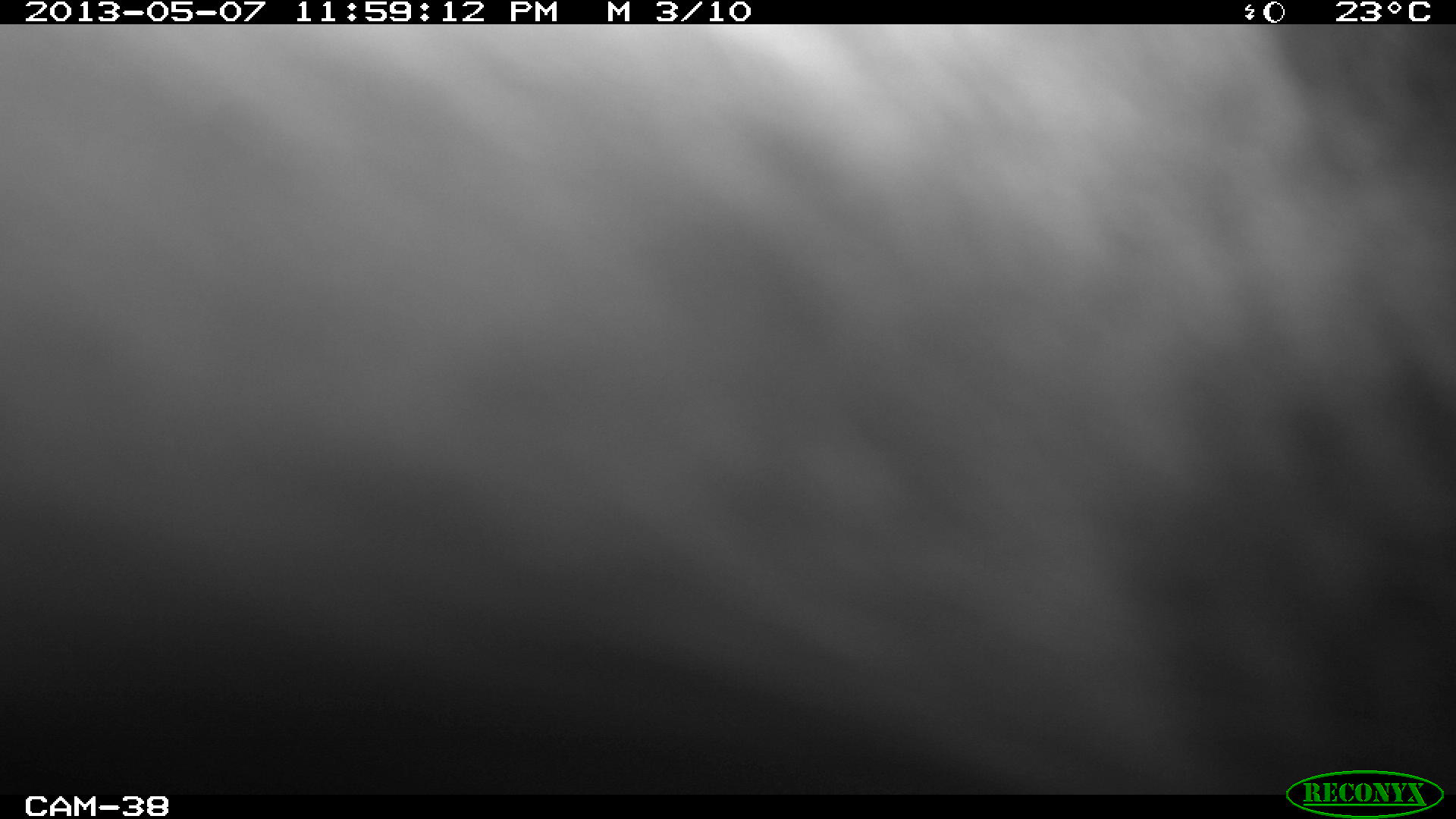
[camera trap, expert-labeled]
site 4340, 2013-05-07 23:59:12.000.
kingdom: Animalia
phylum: Chordata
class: Mammalia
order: Perissodactyla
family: Tapiridae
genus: Tapirus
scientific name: Tapirus bairdii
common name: baird's tapir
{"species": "Tapirus bairdii (baird's tapir)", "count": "1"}